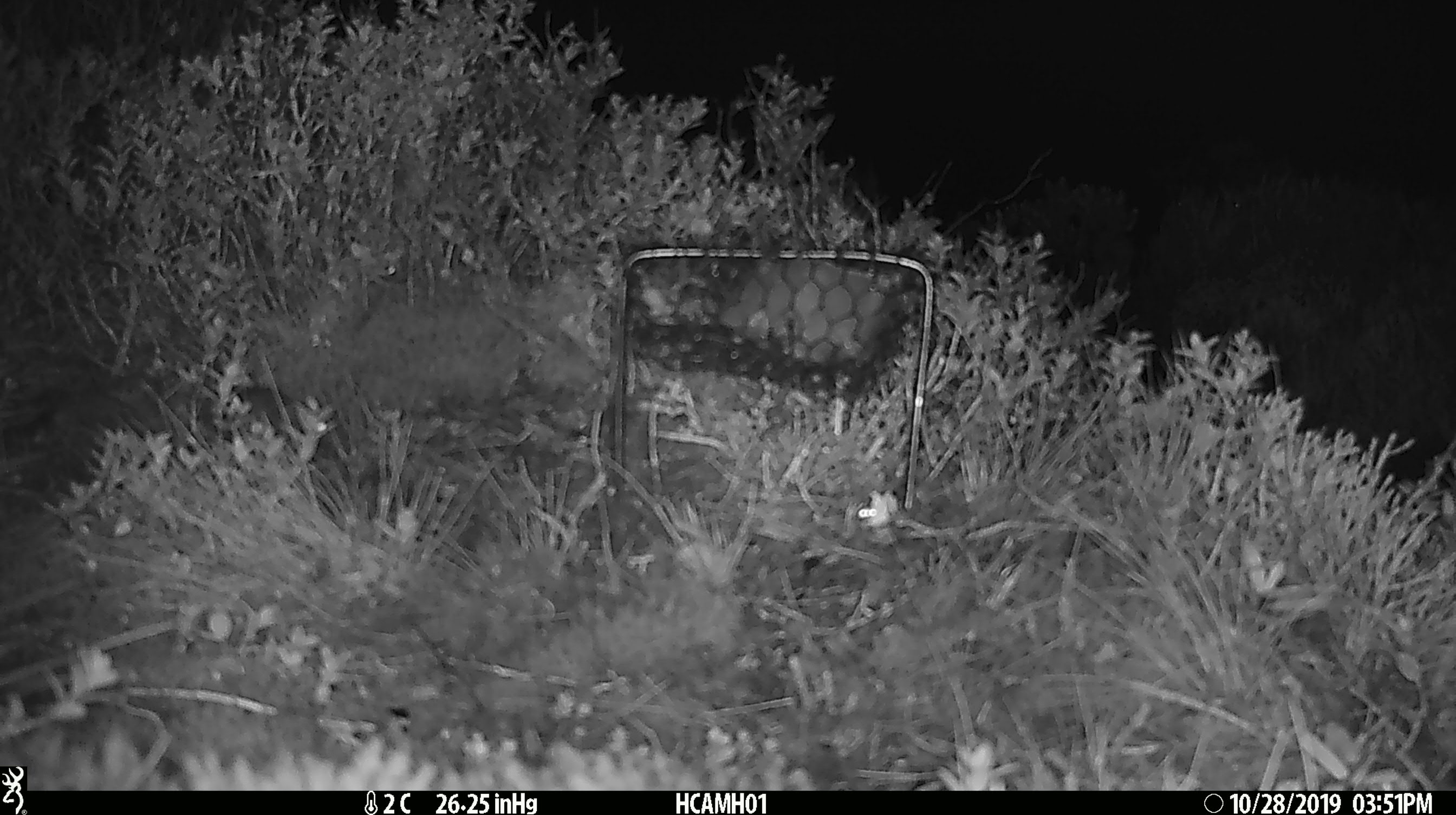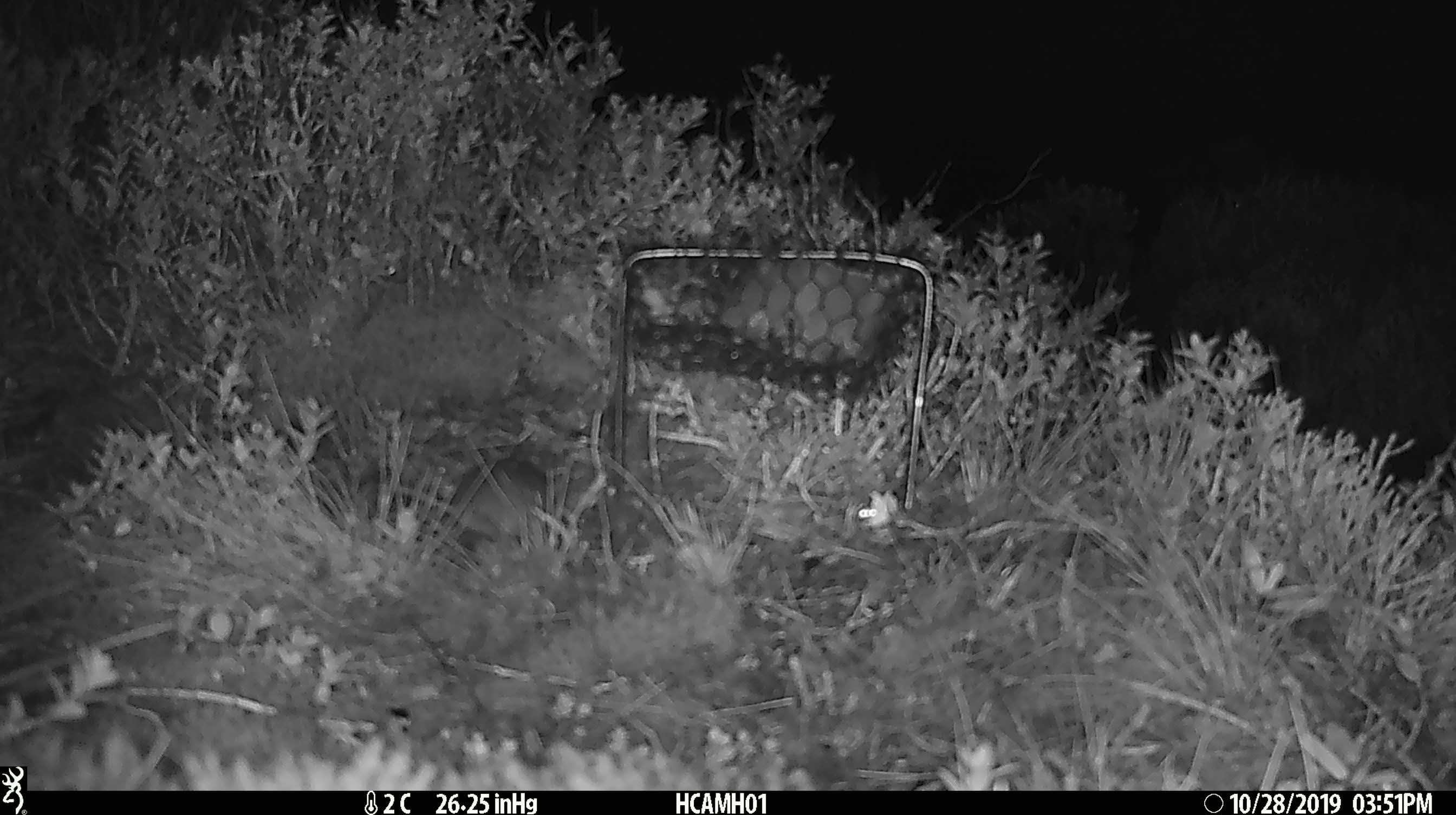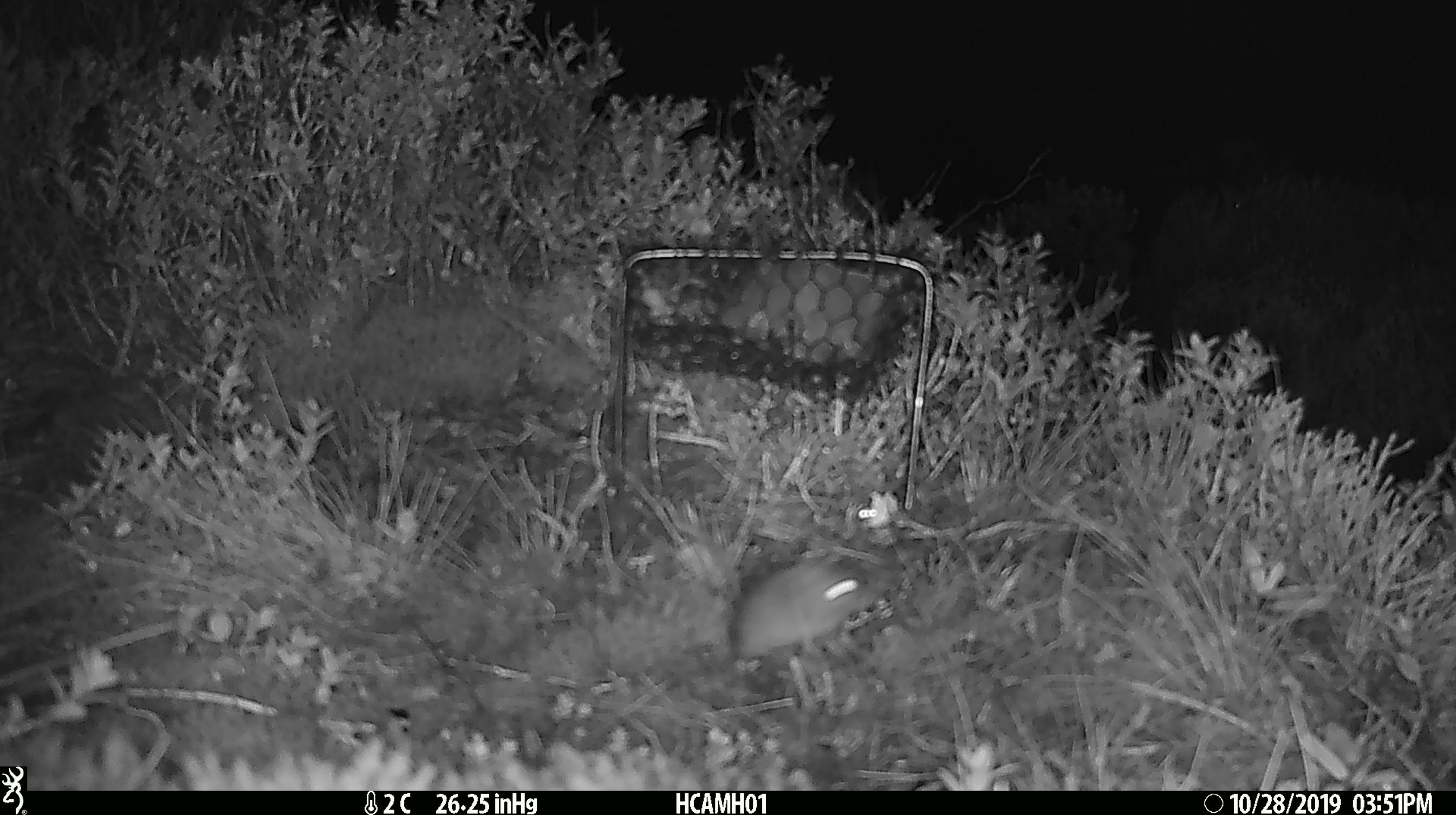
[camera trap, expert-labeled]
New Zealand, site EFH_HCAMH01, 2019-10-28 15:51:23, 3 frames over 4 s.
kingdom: Animalia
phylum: Chordata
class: Mammalia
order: Rodentia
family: Muridae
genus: Mus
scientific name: Mus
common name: mouse